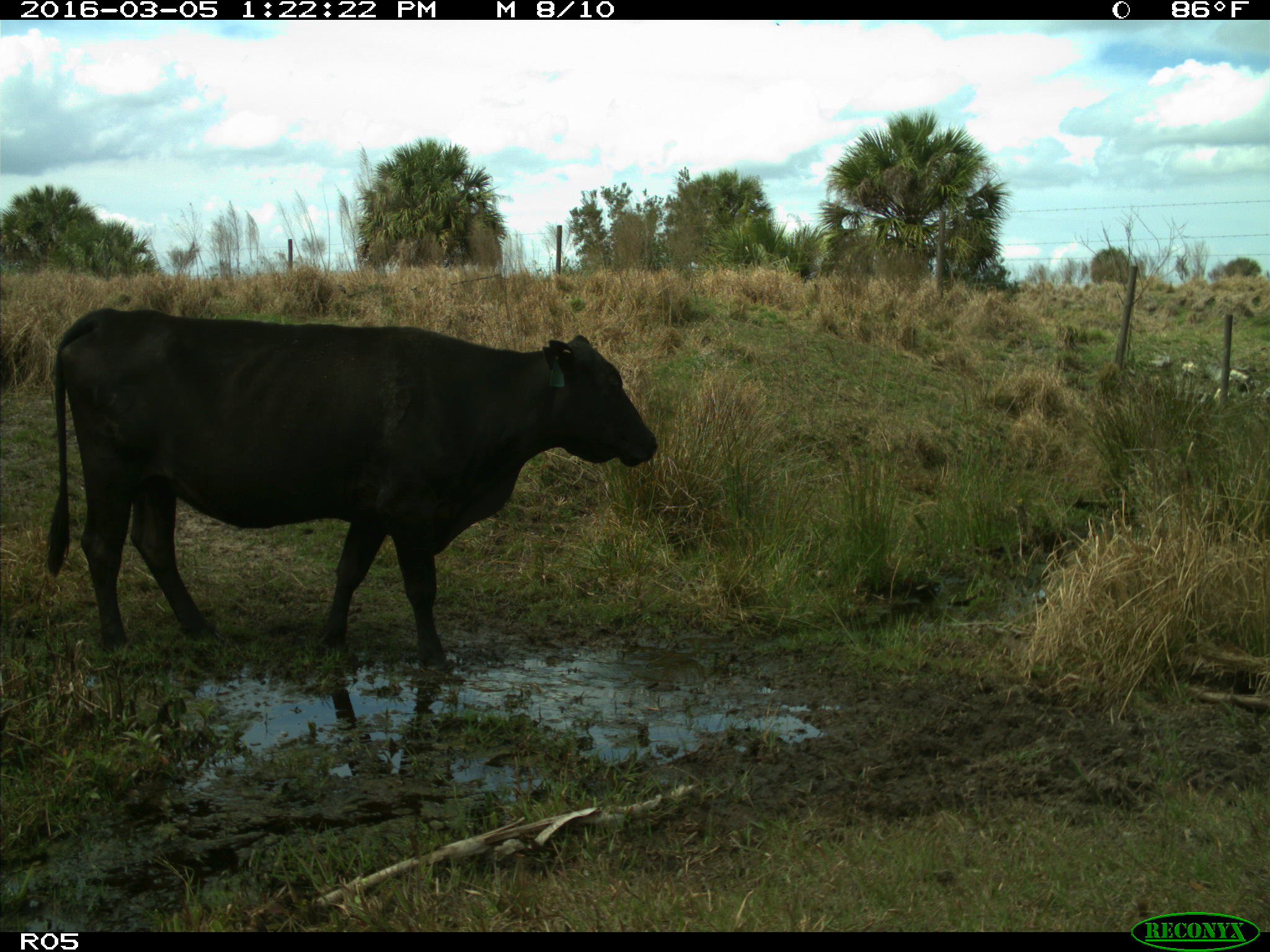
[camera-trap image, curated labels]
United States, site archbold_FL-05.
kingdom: Animalia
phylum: Chordata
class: Mammalia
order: Artiodactyla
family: Bovidae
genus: Bos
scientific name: Bos taurus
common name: domestic cow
Bos taurus (domestic cow).